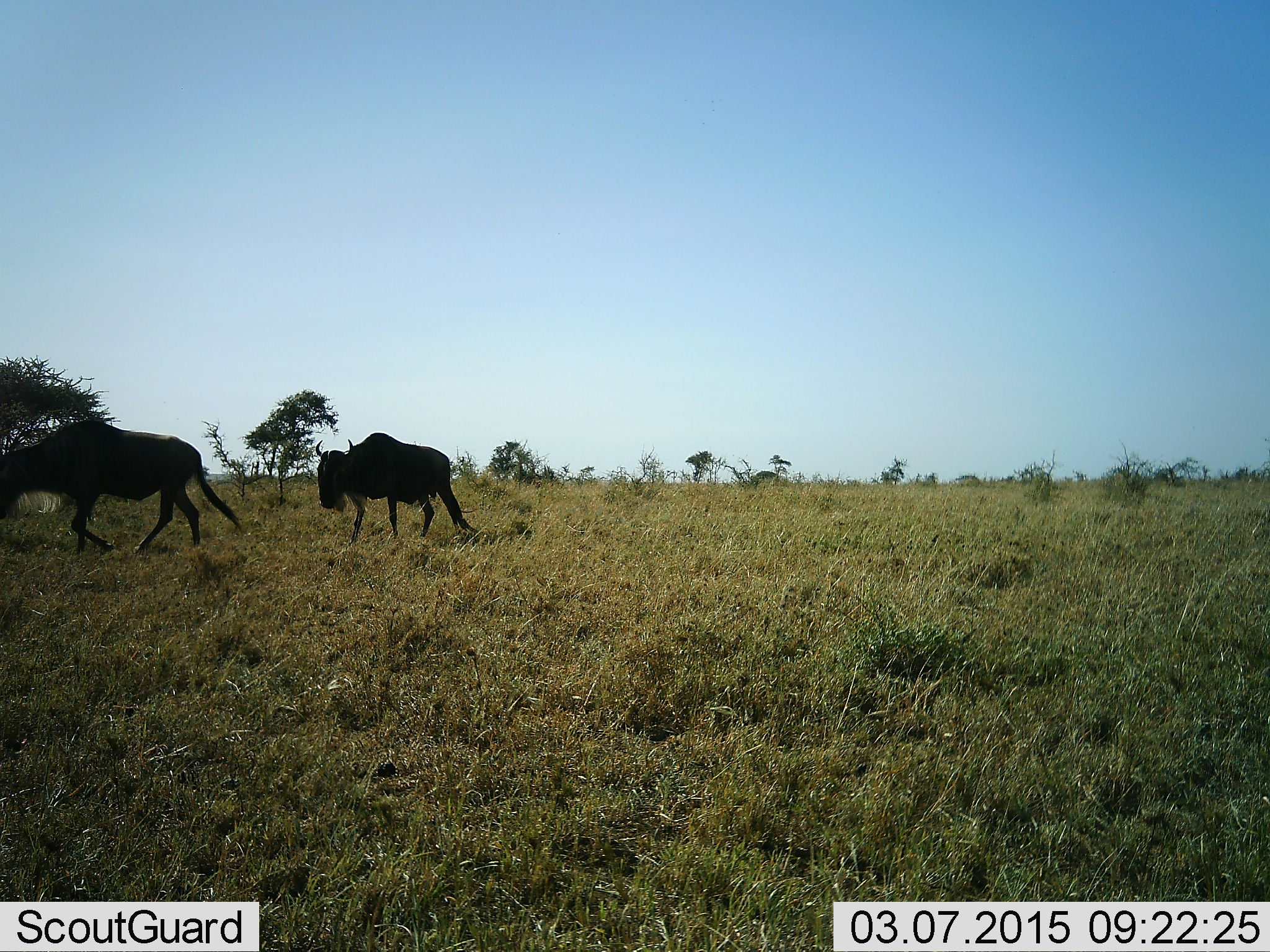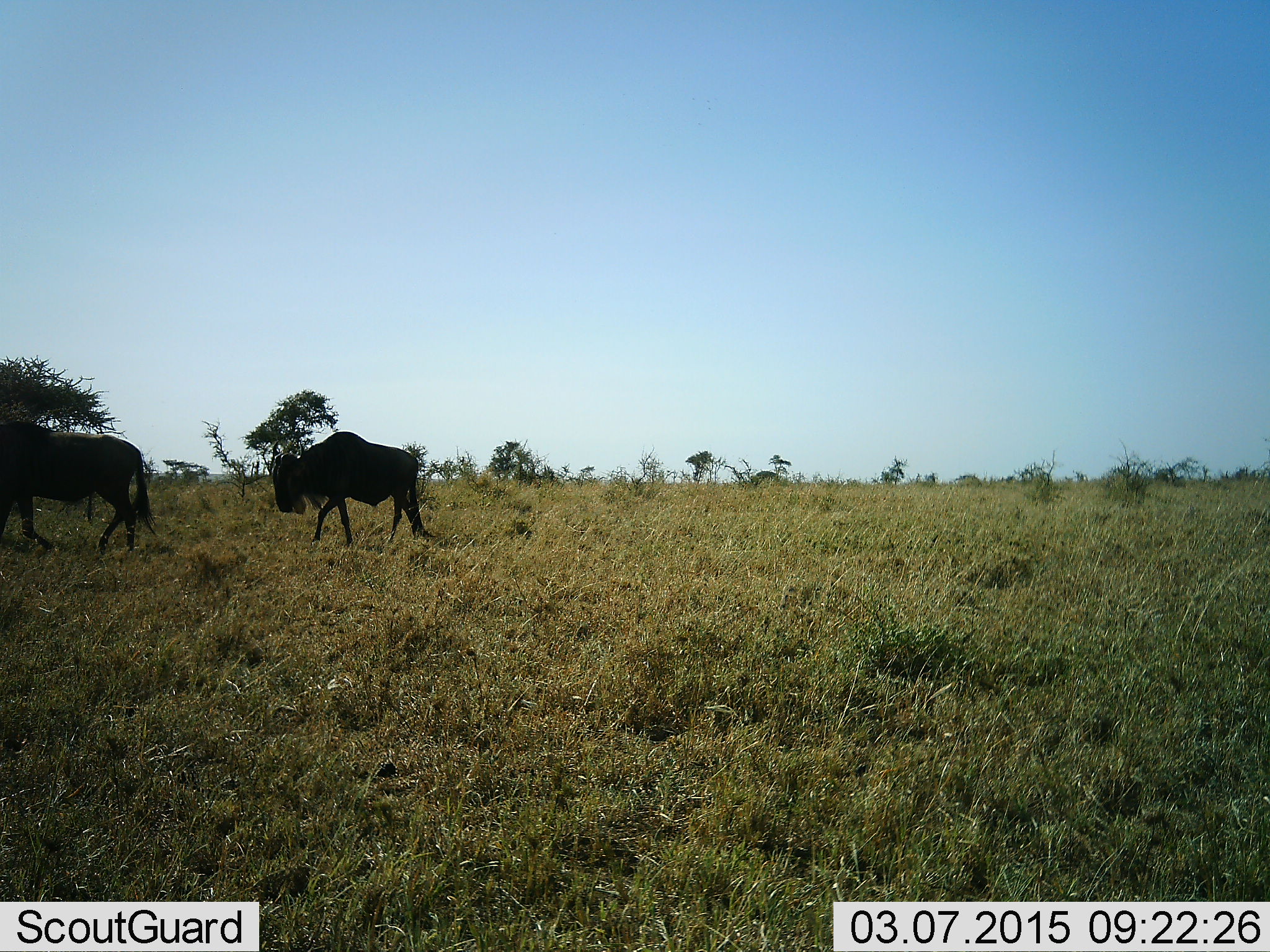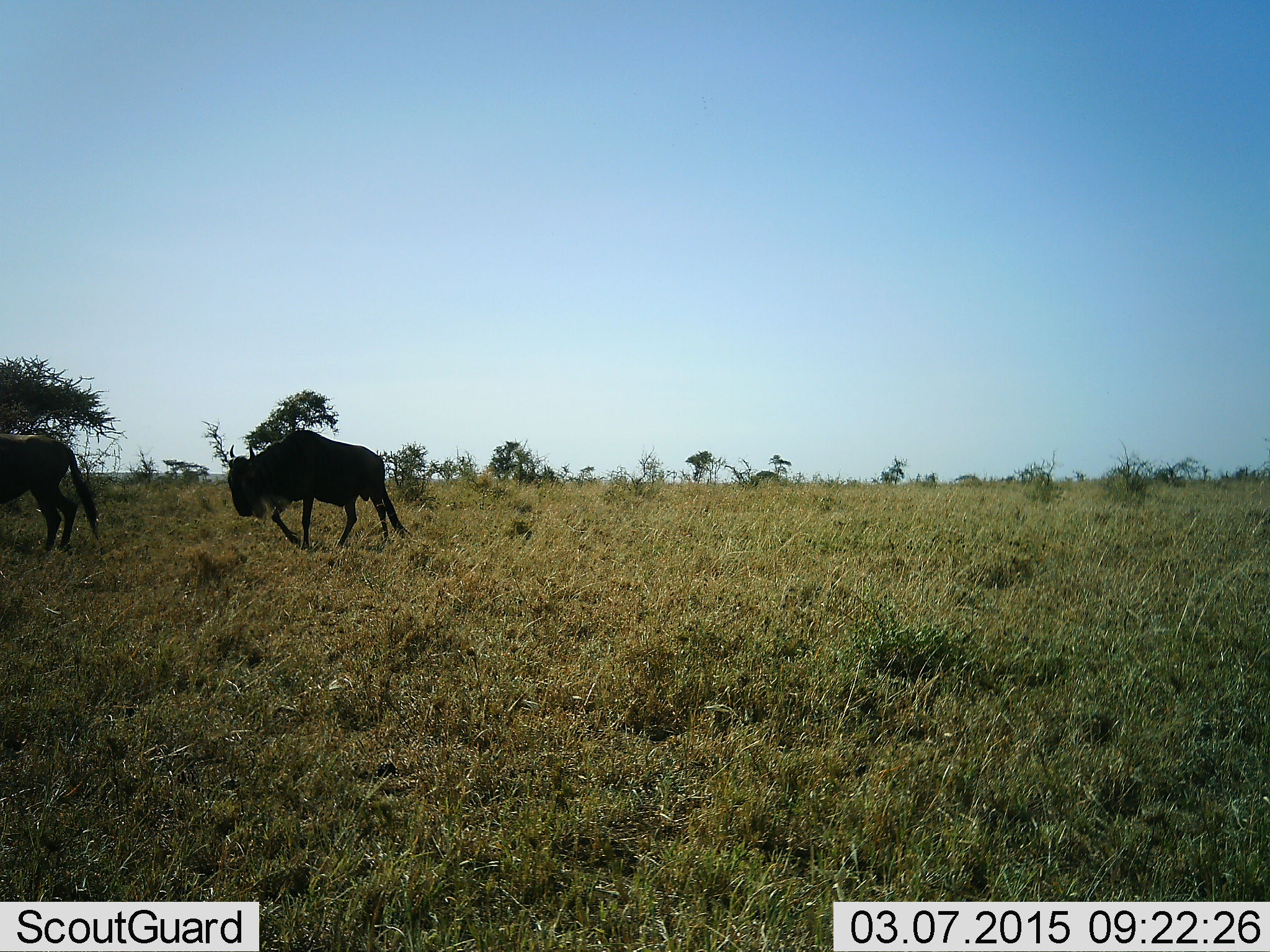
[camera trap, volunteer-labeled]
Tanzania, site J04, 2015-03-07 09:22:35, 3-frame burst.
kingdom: Animalia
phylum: Chordata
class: Mammalia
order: Artiodactyla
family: Bovidae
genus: Connochaetes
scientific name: Connochaetes taurinus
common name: blue wildebeest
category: wildebeest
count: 2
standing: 10%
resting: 0%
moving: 100%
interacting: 0%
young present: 0%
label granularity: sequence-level